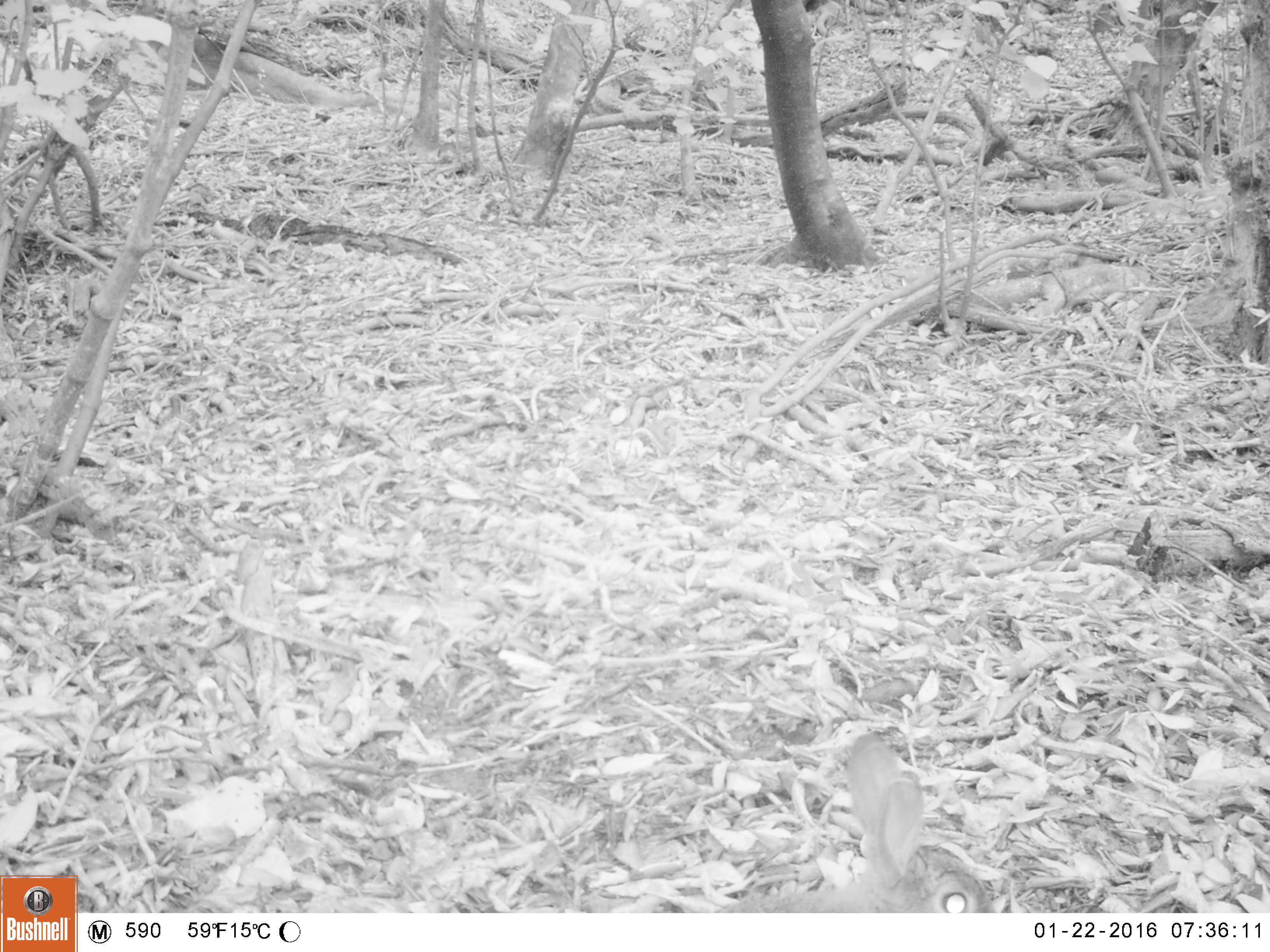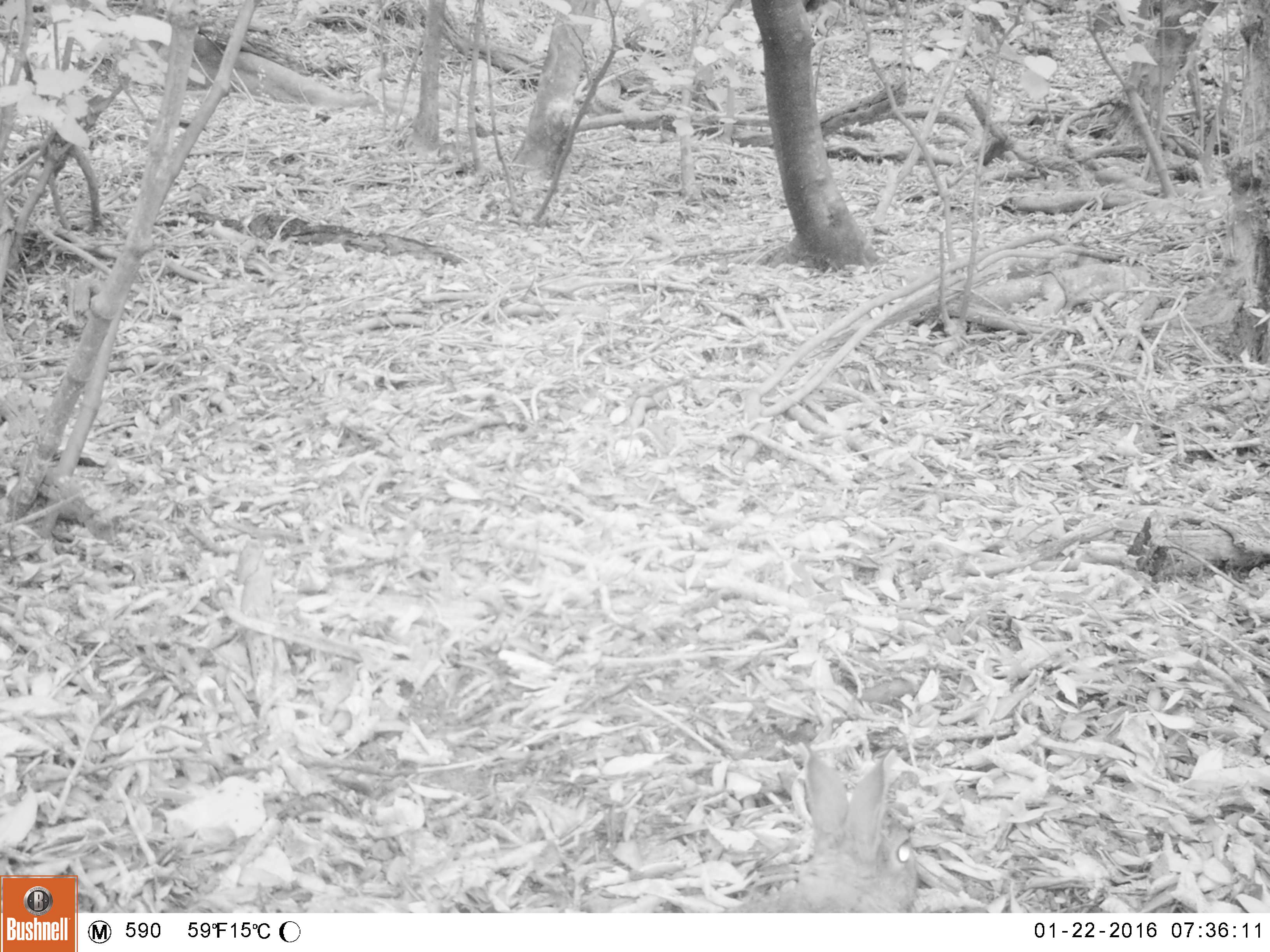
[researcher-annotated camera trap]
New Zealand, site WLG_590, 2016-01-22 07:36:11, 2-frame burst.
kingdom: Animalia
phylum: Chordata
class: Mammalia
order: Lagomorpha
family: Leporidae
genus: Oryctolagus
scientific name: Oryctolagus cuniculus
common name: european rabbit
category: rabbit